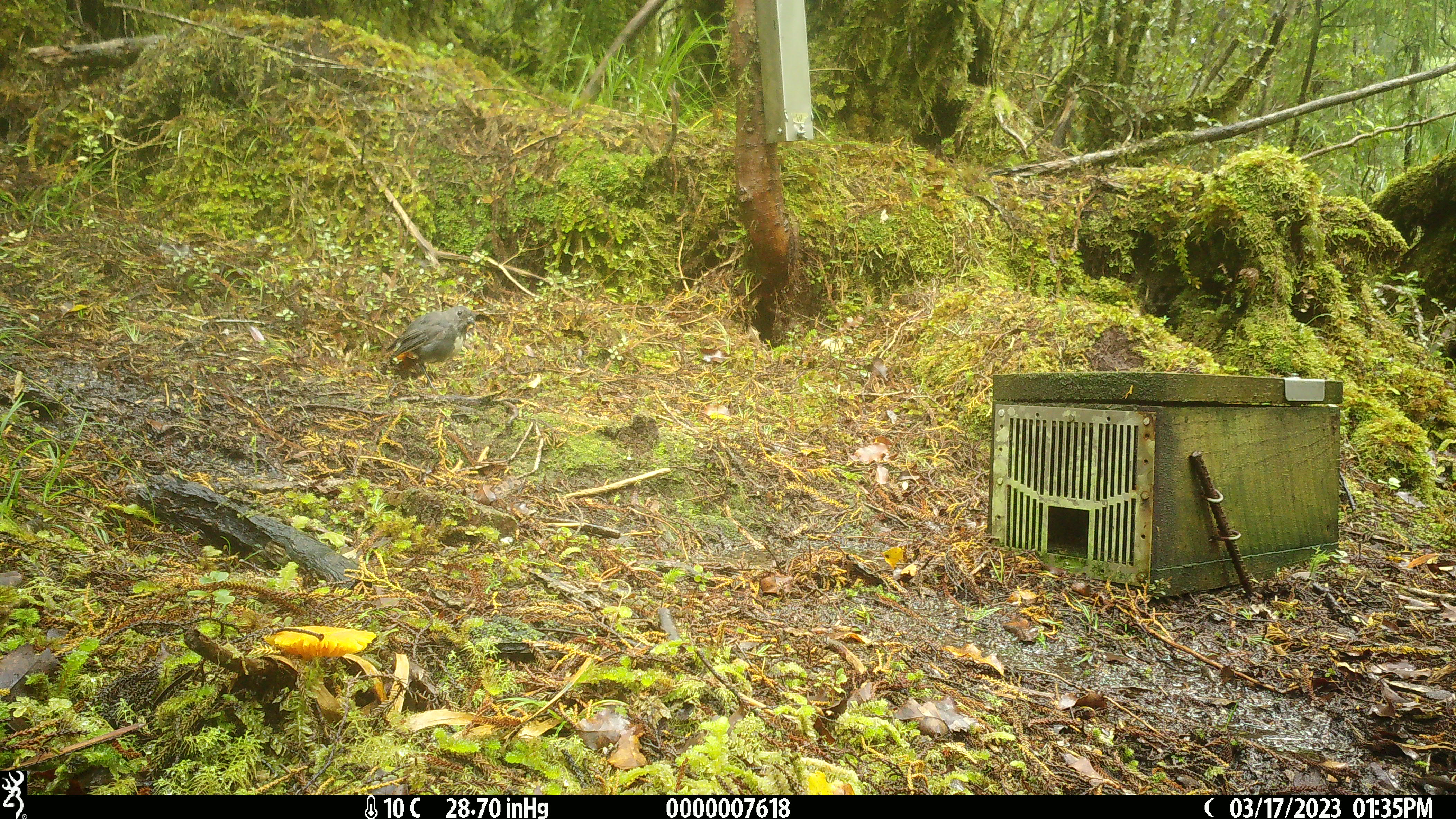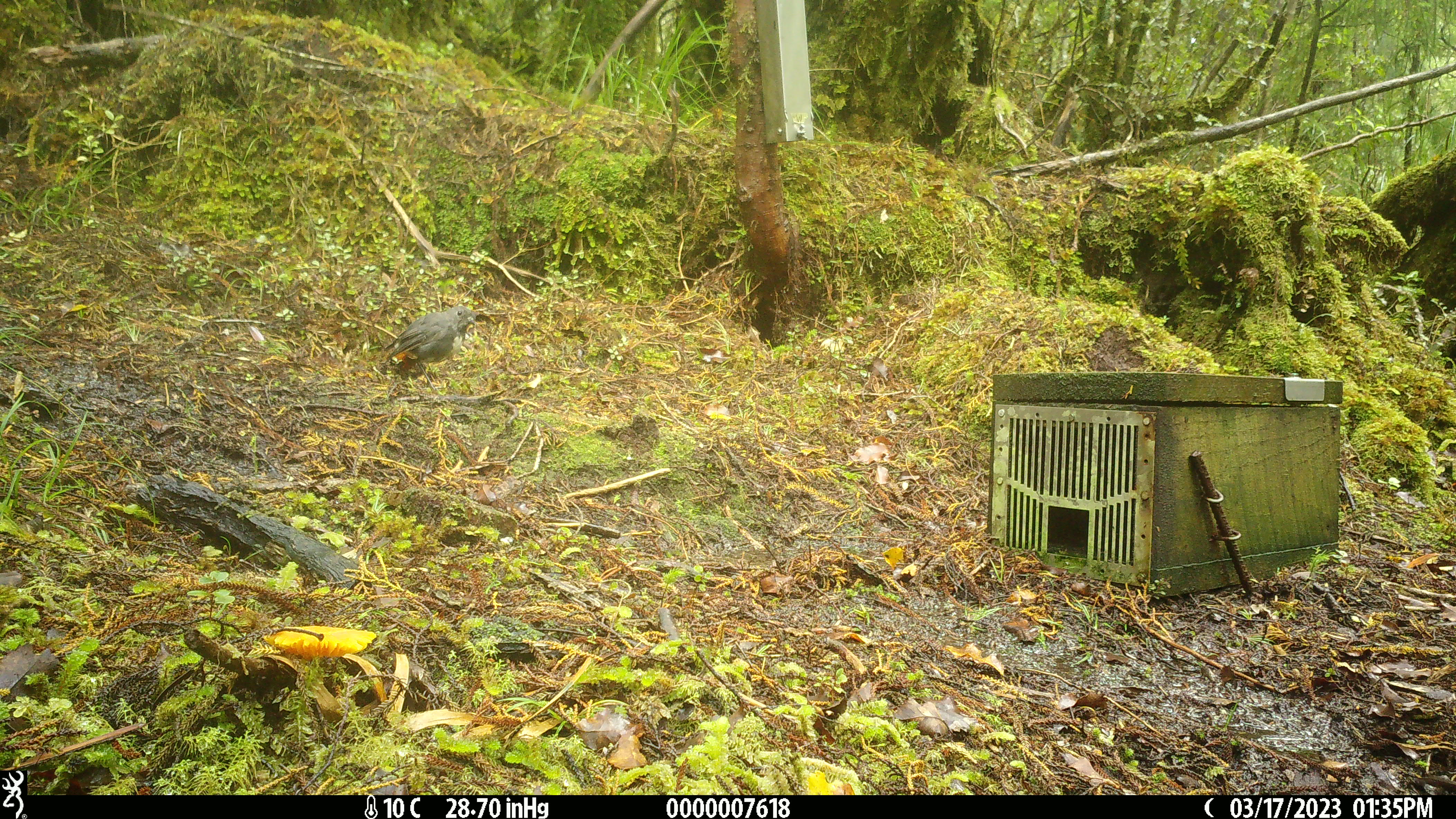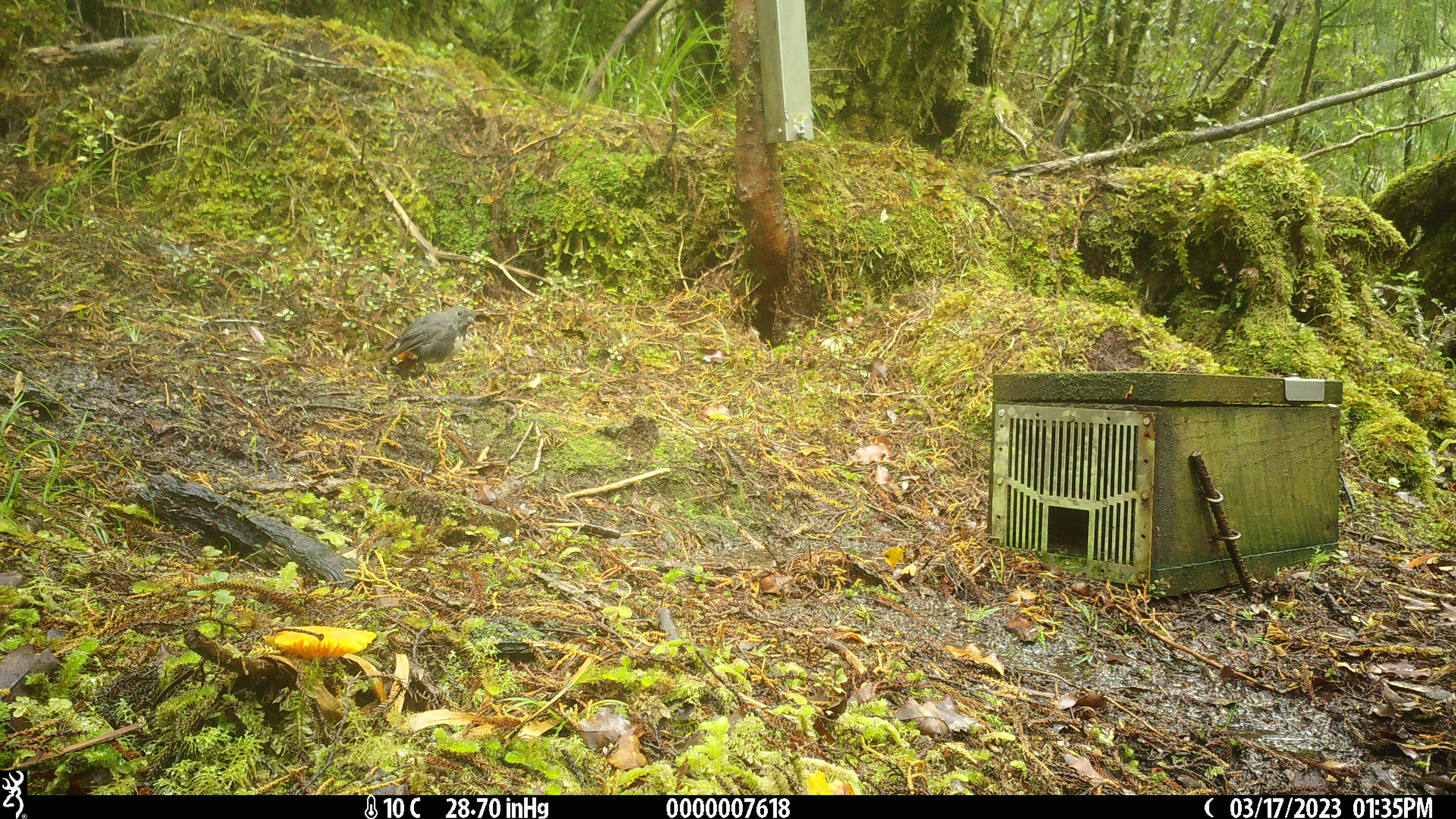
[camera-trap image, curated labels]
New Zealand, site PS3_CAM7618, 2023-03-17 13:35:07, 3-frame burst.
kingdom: Animalia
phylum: Chordata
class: Aves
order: Passeriformes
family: Petroicidae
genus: Petroica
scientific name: Petroica australis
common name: new zealand robin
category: robin